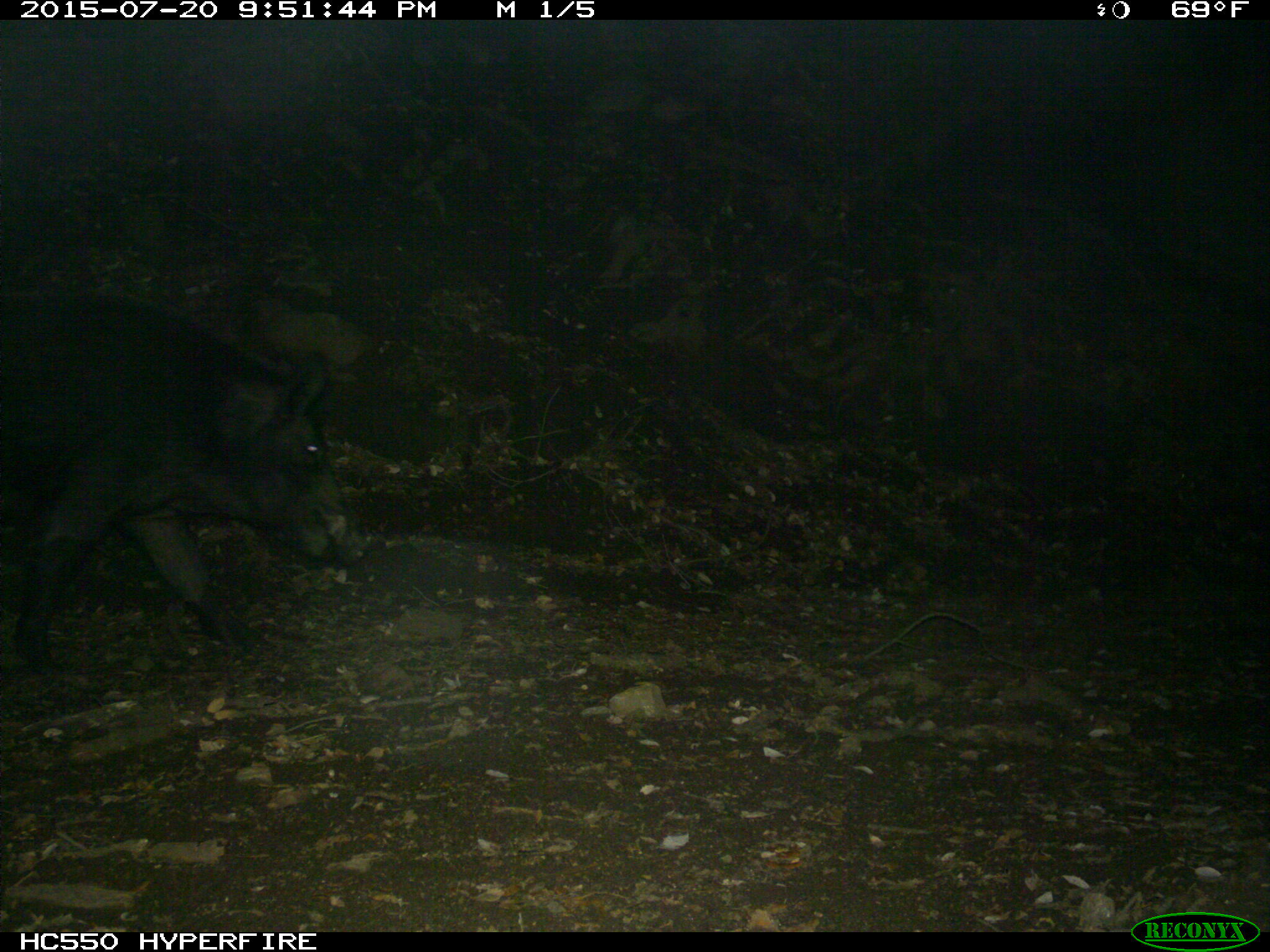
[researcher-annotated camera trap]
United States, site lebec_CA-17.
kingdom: Animalia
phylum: Chordata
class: Mammalia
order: Artiodactyla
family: Suidae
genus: Sus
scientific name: Sus scrofa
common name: wild boar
Sus scrofa (wild boar).